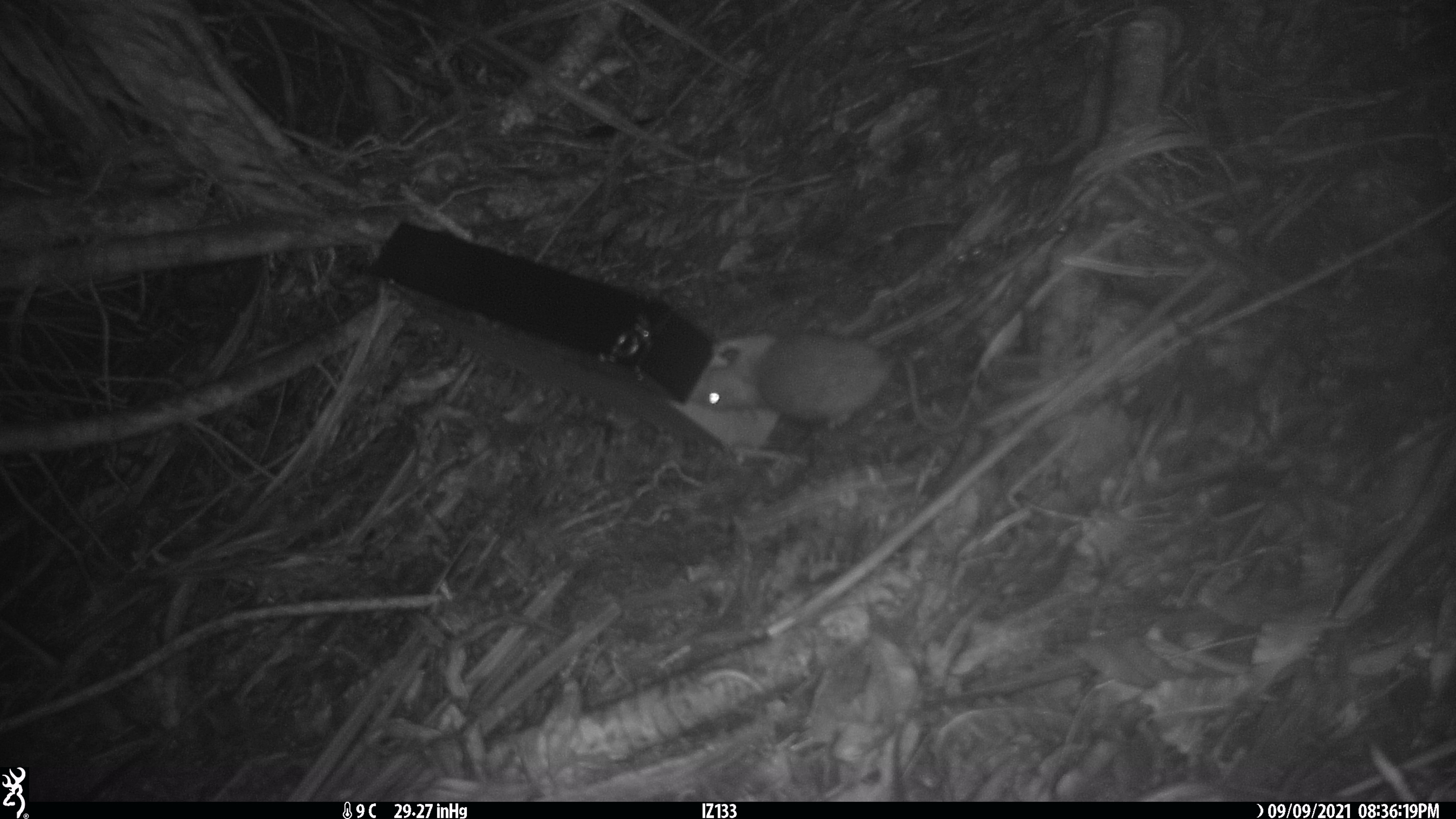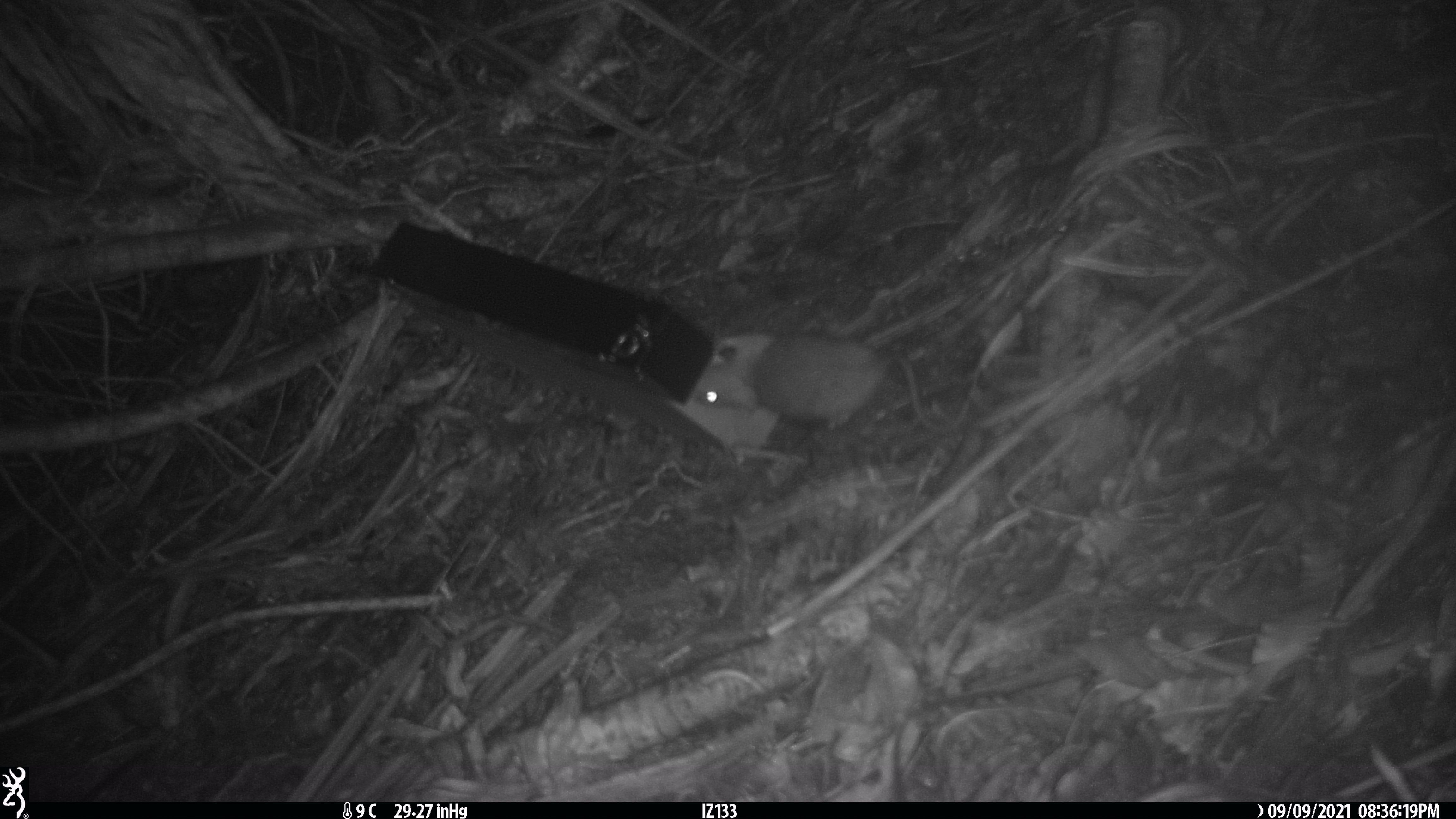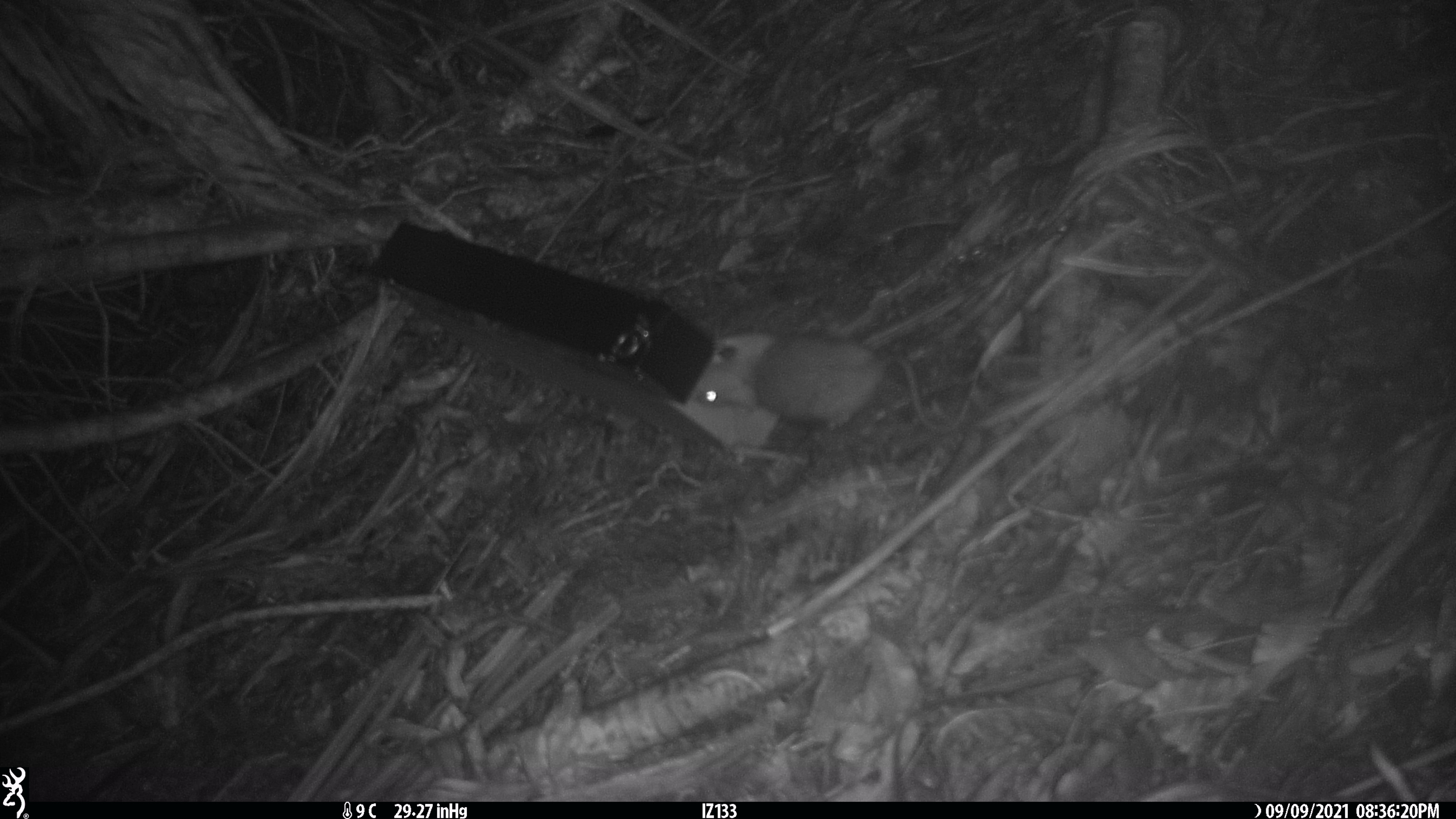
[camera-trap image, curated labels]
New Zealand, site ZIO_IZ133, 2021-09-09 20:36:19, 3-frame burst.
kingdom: Animalia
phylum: Chordata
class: Mammalia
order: Rodentia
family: Muridae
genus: Rattus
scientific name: Rattus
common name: rat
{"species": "rat (Rattus)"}